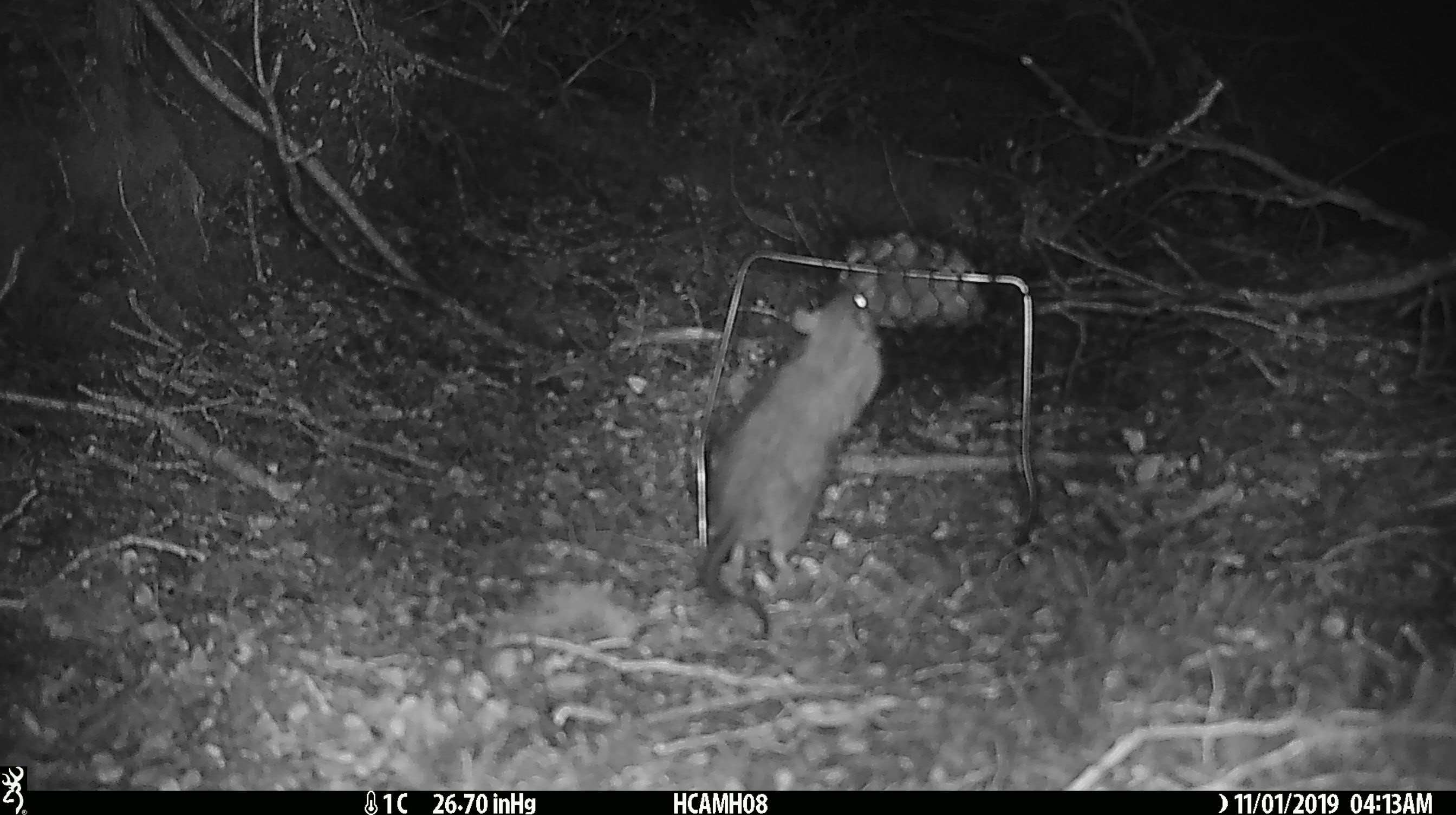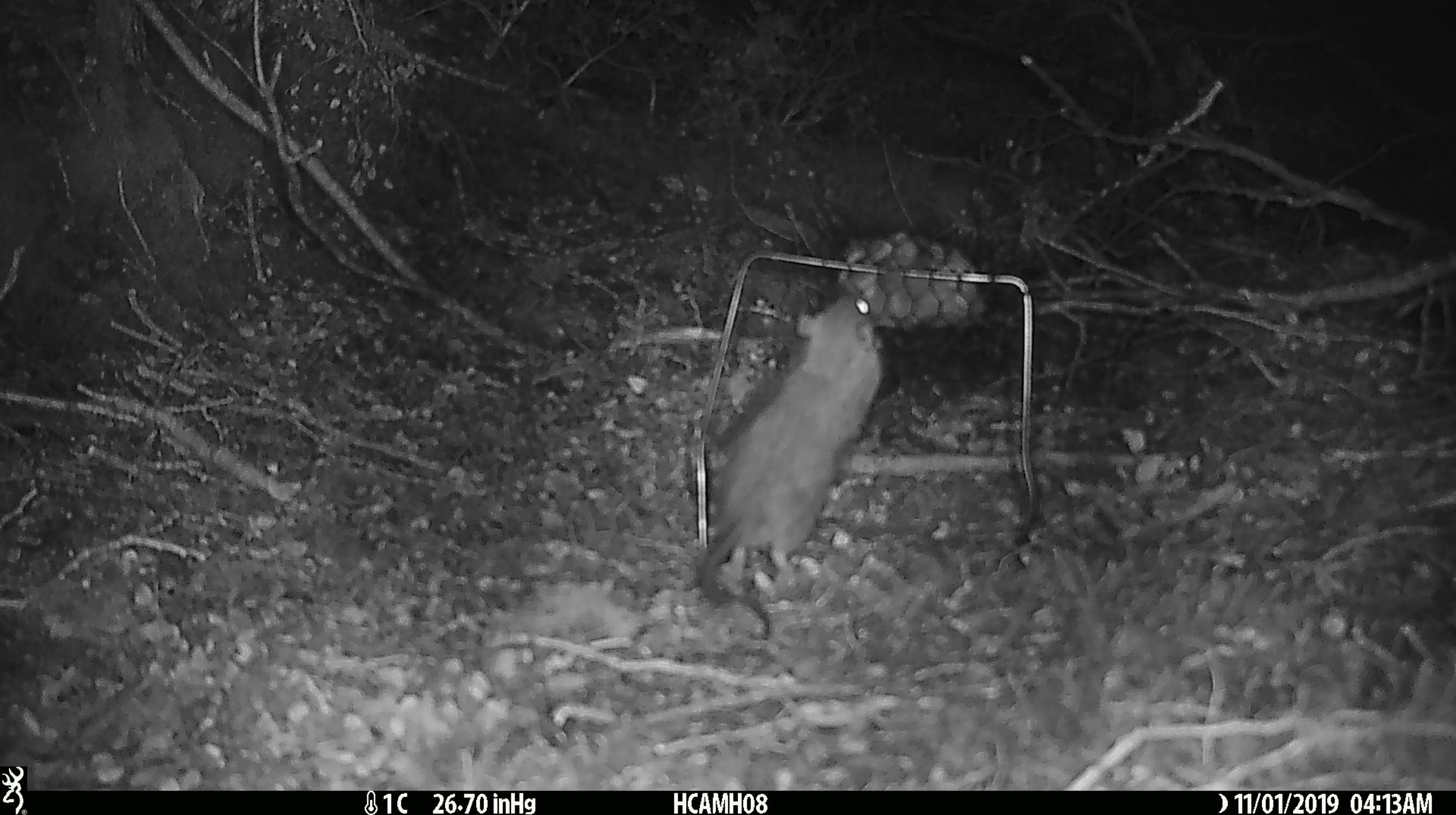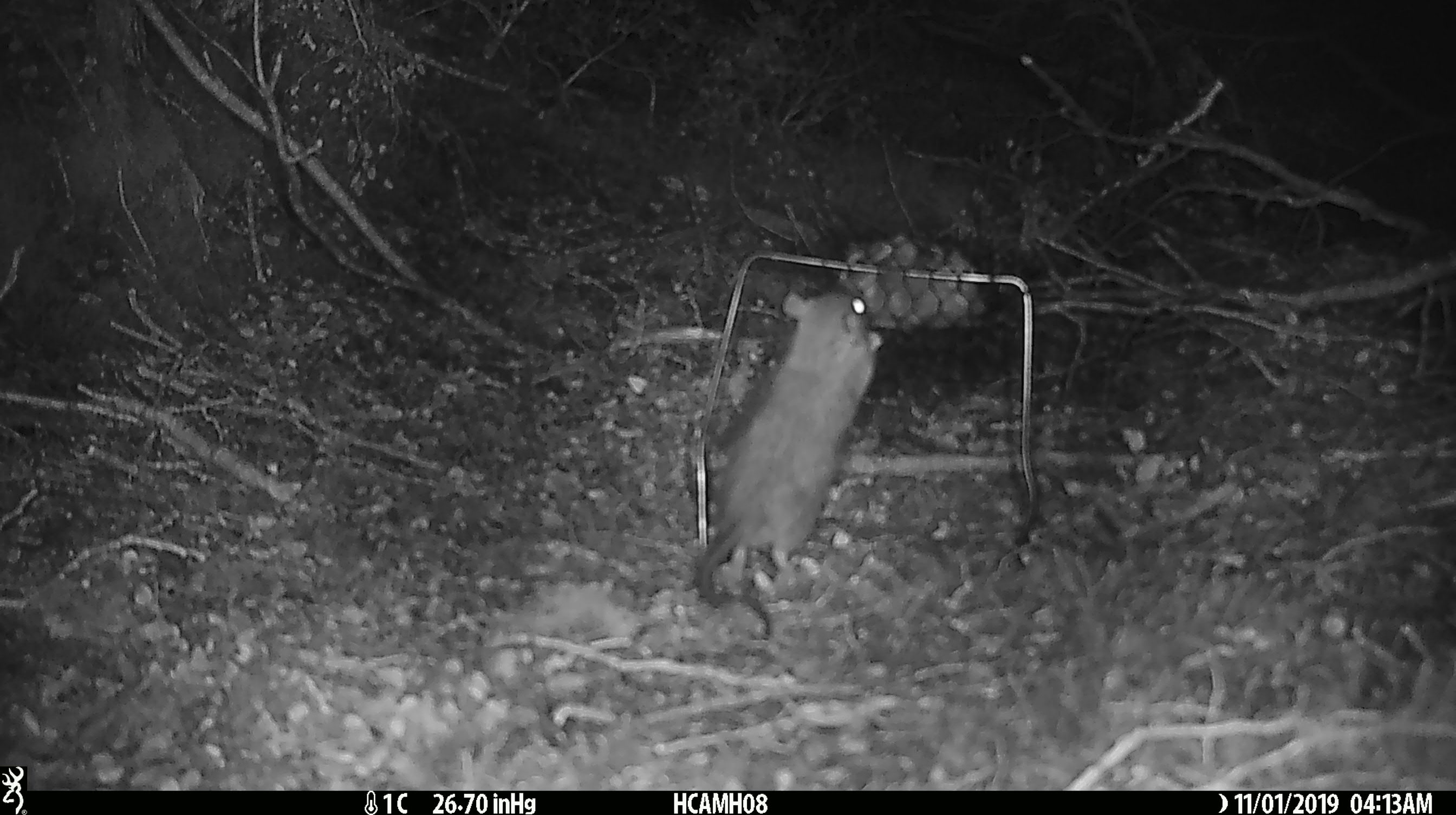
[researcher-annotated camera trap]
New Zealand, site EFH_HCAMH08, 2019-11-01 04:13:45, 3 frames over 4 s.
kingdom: Animalia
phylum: Chordata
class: Mammalia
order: Rodentia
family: Muridae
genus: Rattus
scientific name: Rattus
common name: rat